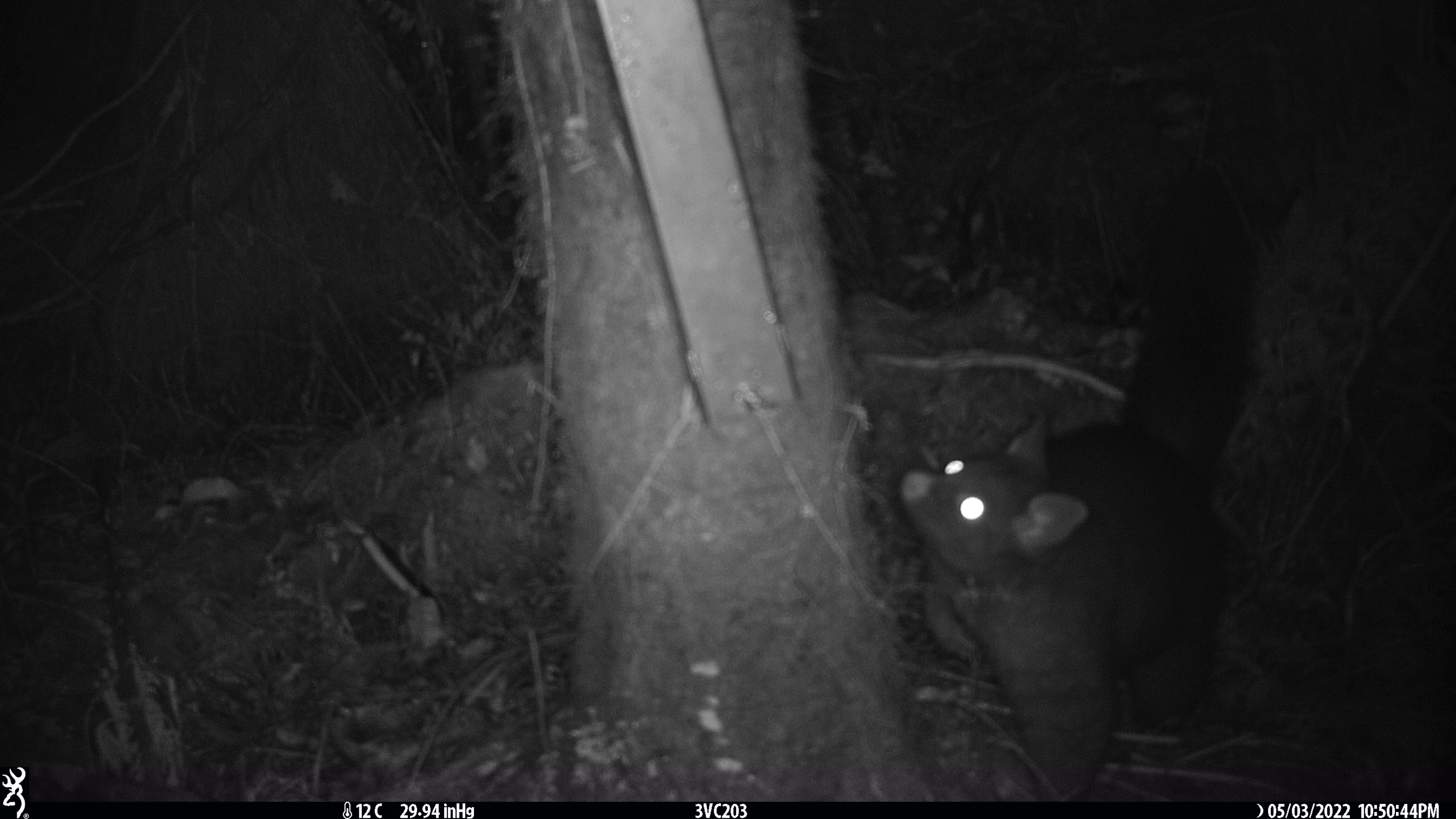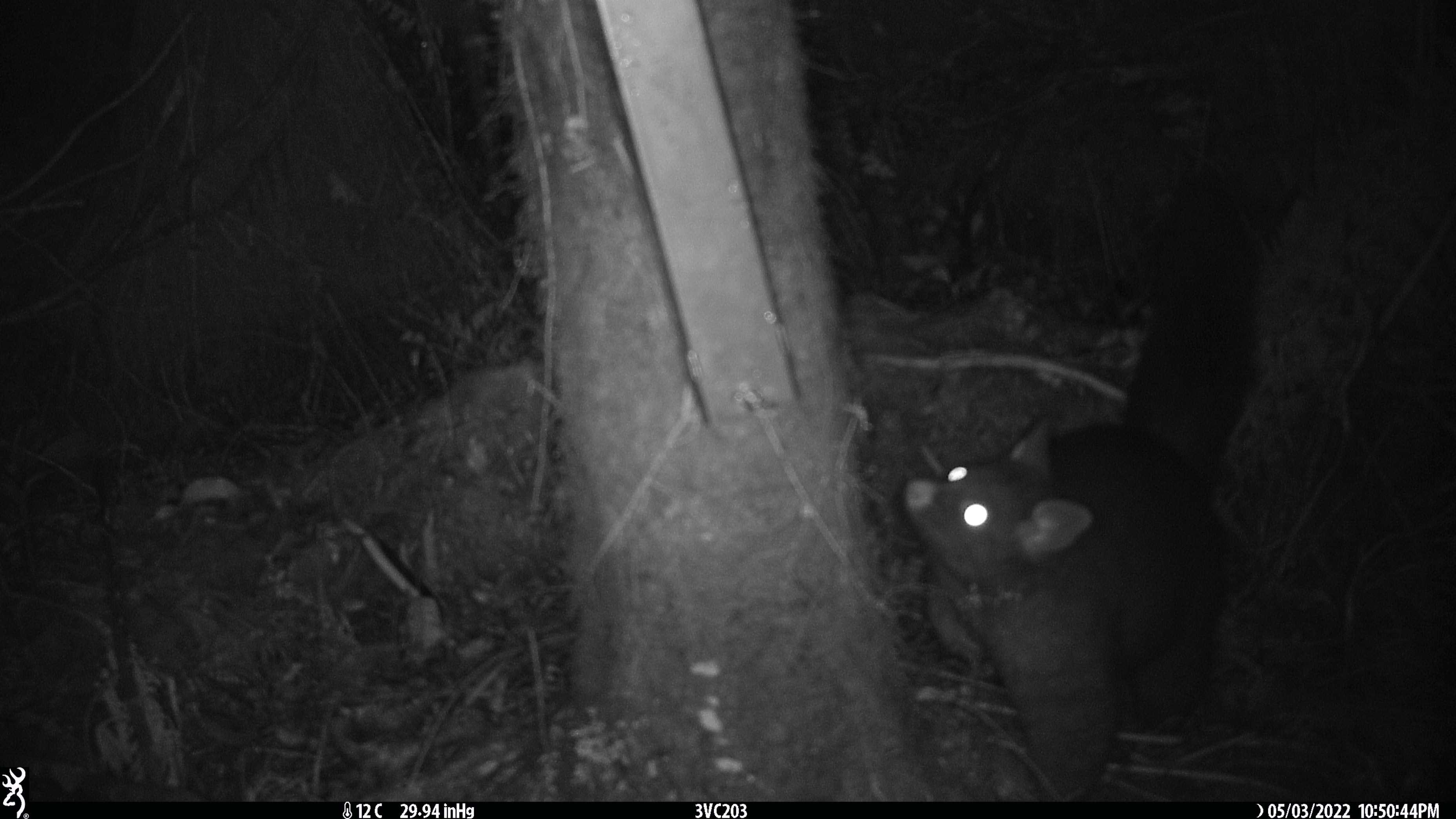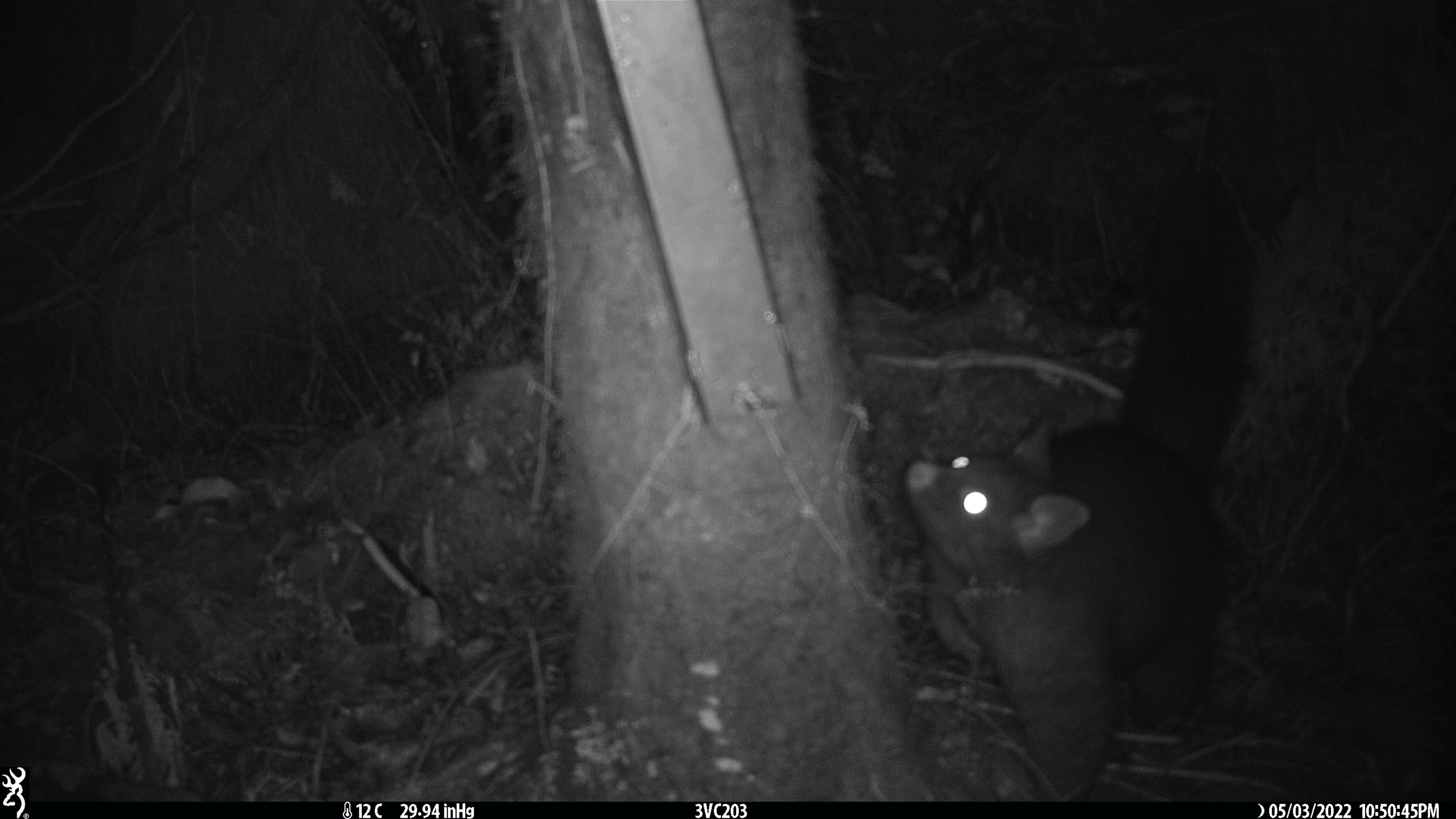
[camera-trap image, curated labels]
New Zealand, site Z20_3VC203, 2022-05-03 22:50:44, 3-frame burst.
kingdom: Animalia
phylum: Chordata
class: Mammalia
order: Diprotodontia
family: Phalangeridae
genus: Trichosurus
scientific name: Trichosurus vulpecula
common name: common brushtail possum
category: possum